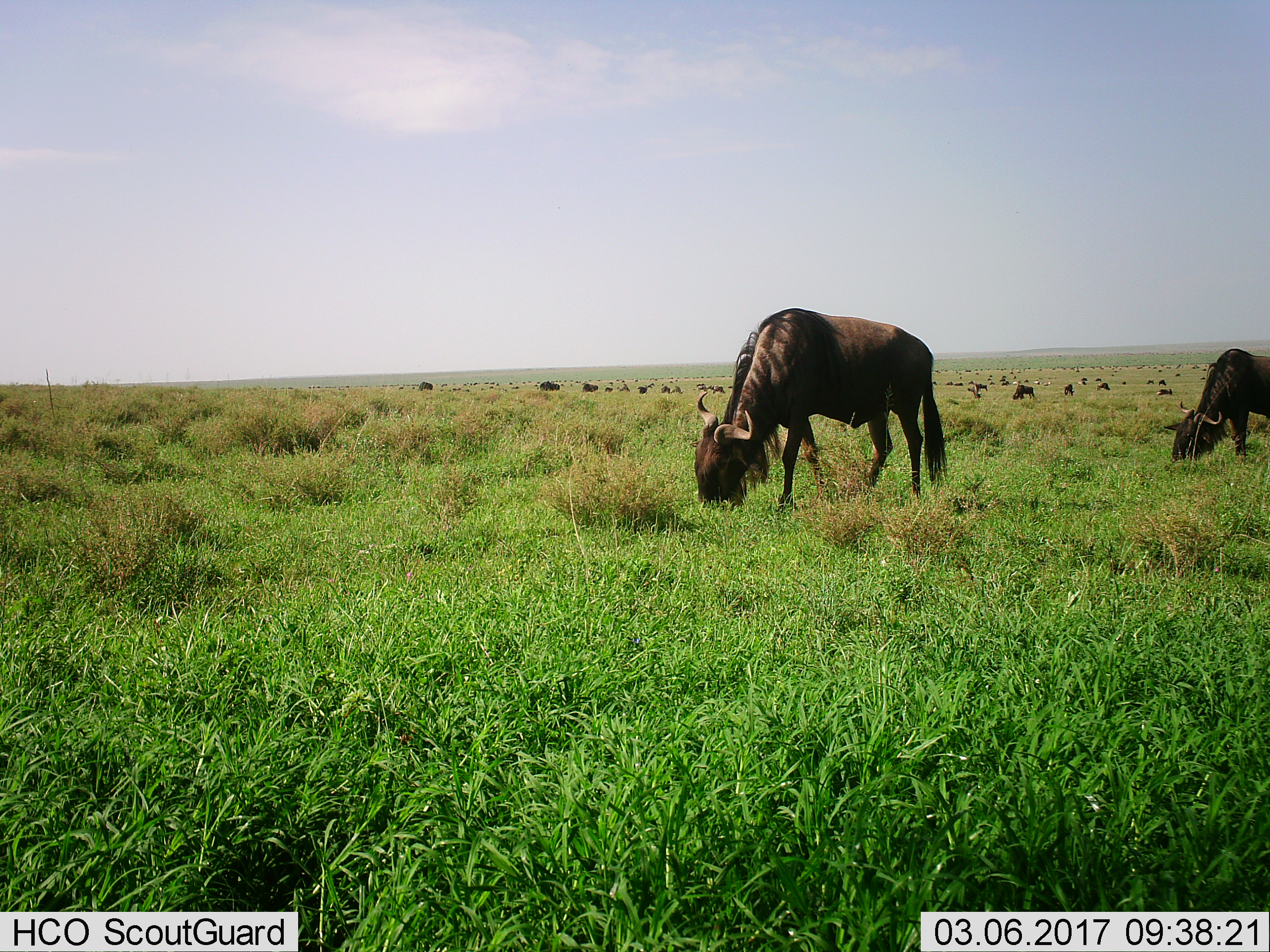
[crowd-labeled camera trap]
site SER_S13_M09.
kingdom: Animalia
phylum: Chordata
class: Mammalia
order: Artiodactyla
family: Bovidae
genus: Connochaetes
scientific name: Connochaetes taurinus taurinus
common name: blue wildebeest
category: wildebeestblue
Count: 51+.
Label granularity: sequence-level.